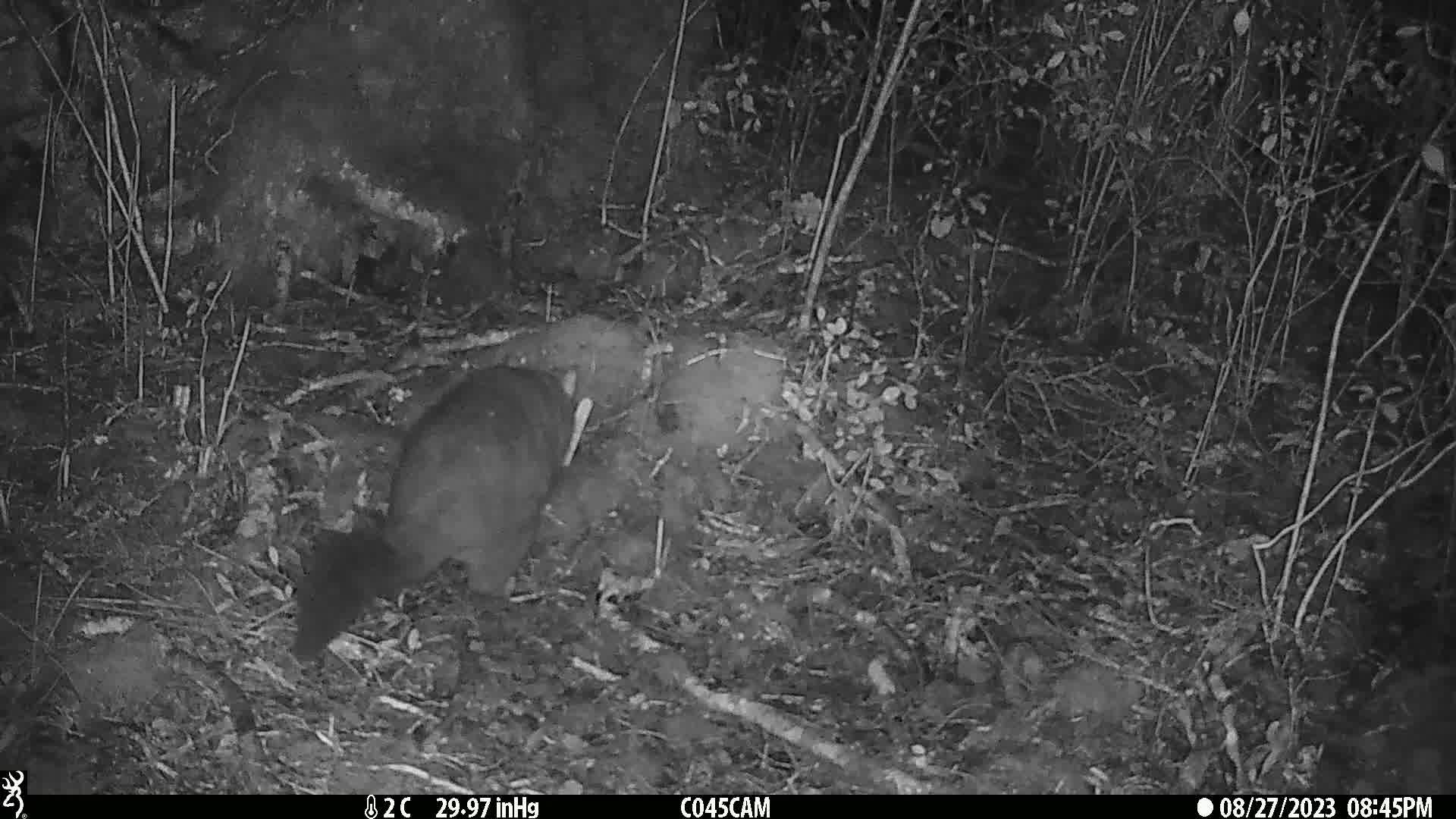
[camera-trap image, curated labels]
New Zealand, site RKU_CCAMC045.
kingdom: Animalia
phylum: Chordata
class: Mammalia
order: Diprotodontia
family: Phalangeridae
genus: Trichosurus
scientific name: Trichosurus vulpecula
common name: common brushtail possum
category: possum